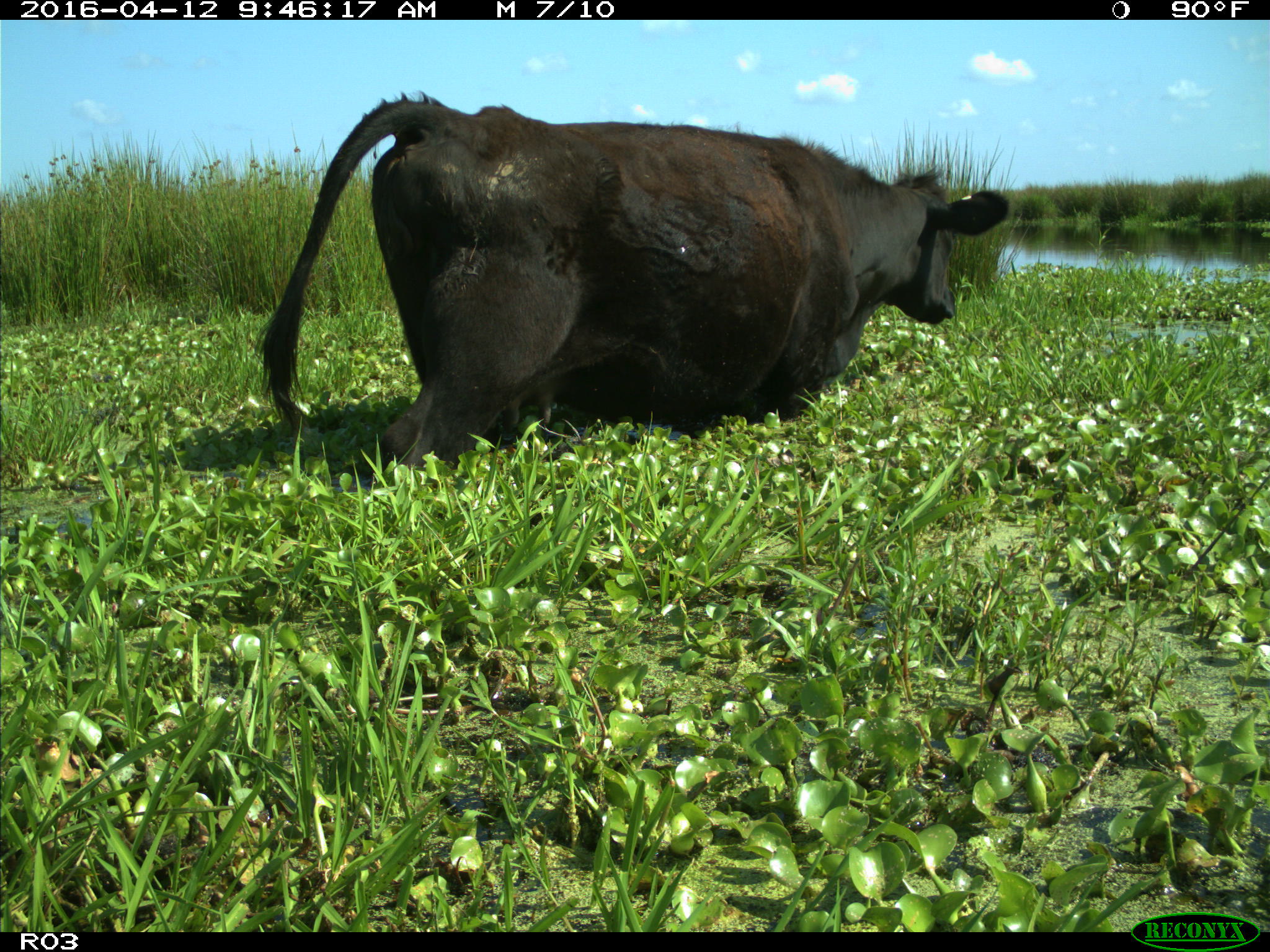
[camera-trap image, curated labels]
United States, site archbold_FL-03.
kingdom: Animalia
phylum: Chordata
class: Mammalia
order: Artiodactyla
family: Bovidae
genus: Bos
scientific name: Bos taurus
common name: domestic cow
Bos taurus (domestic cow).